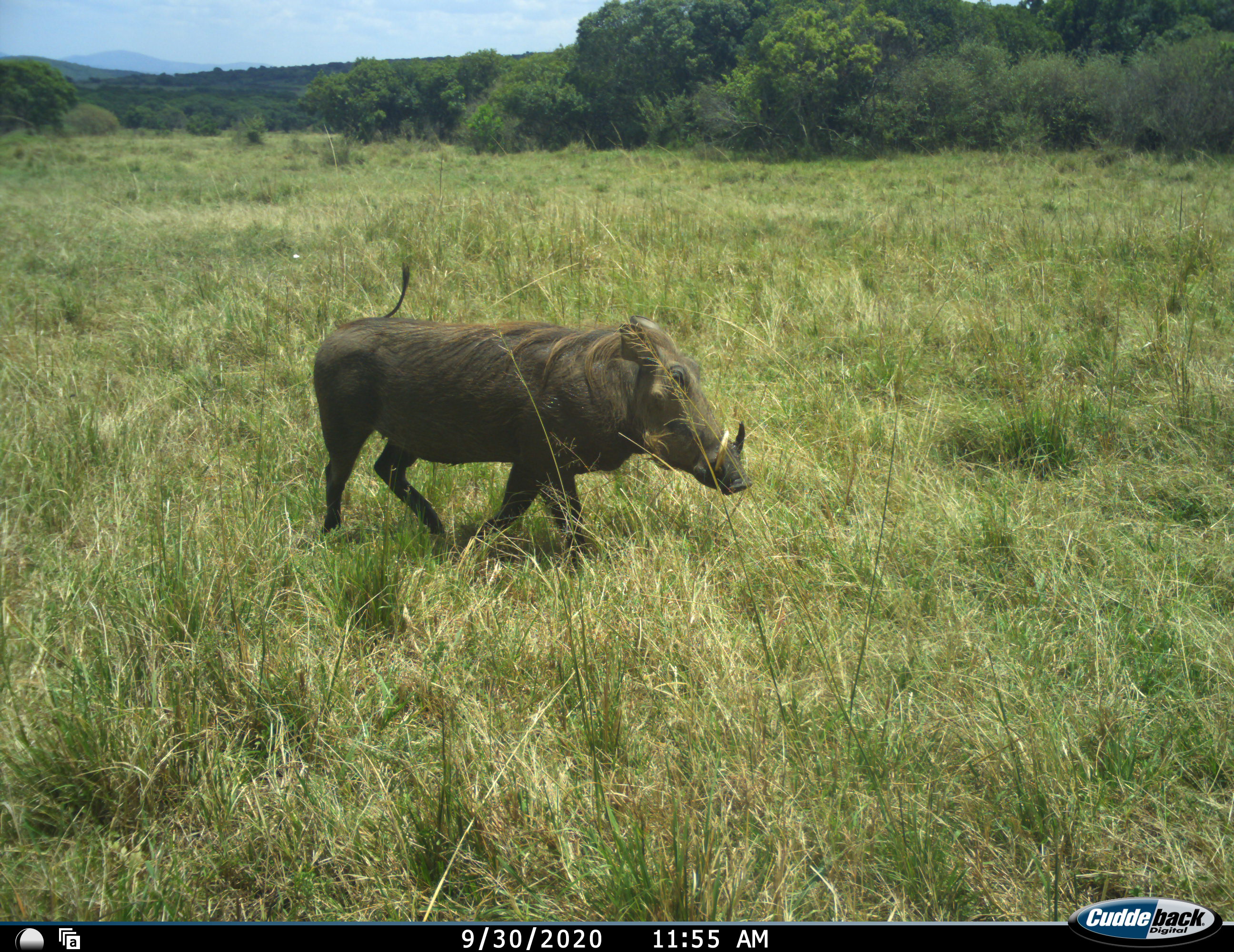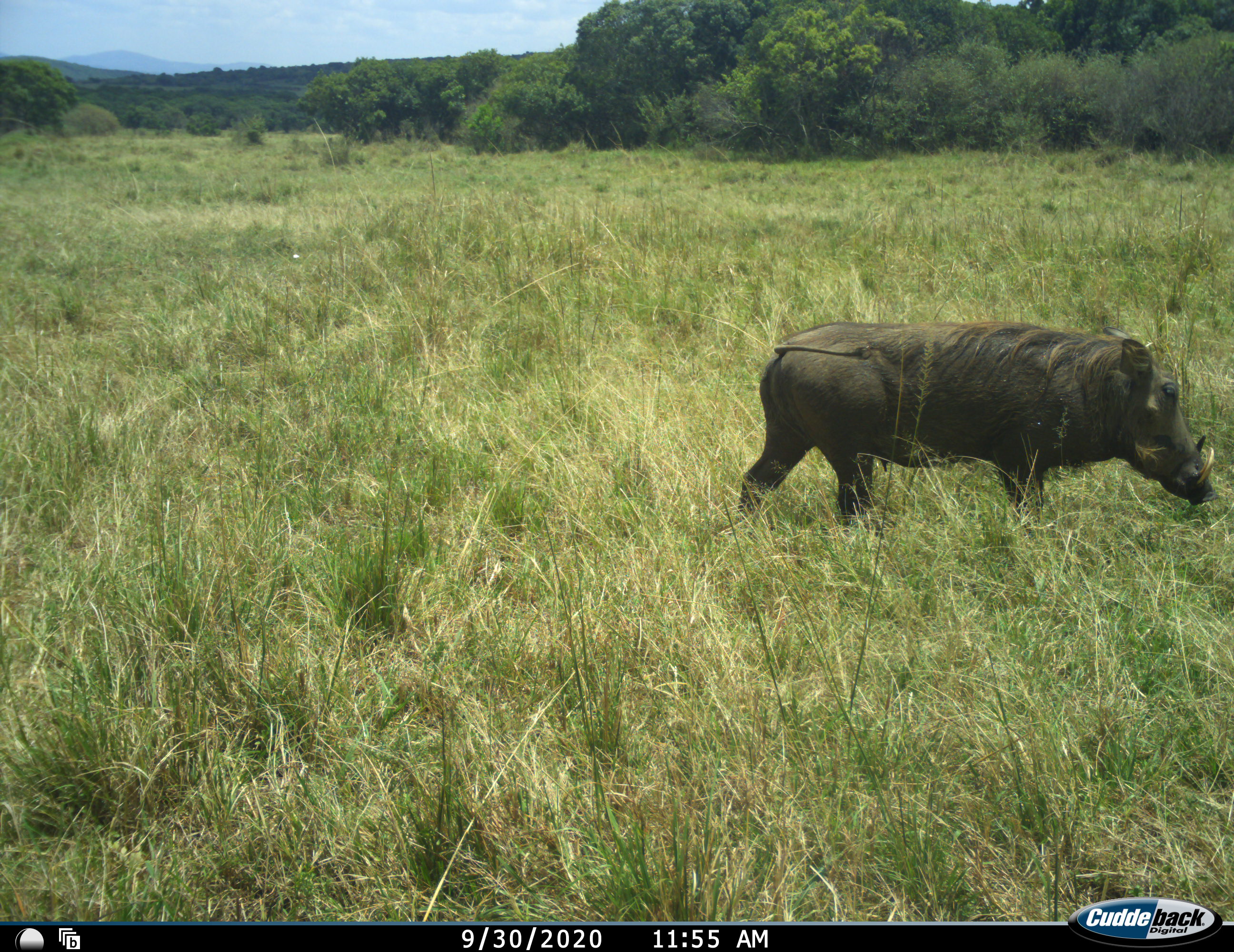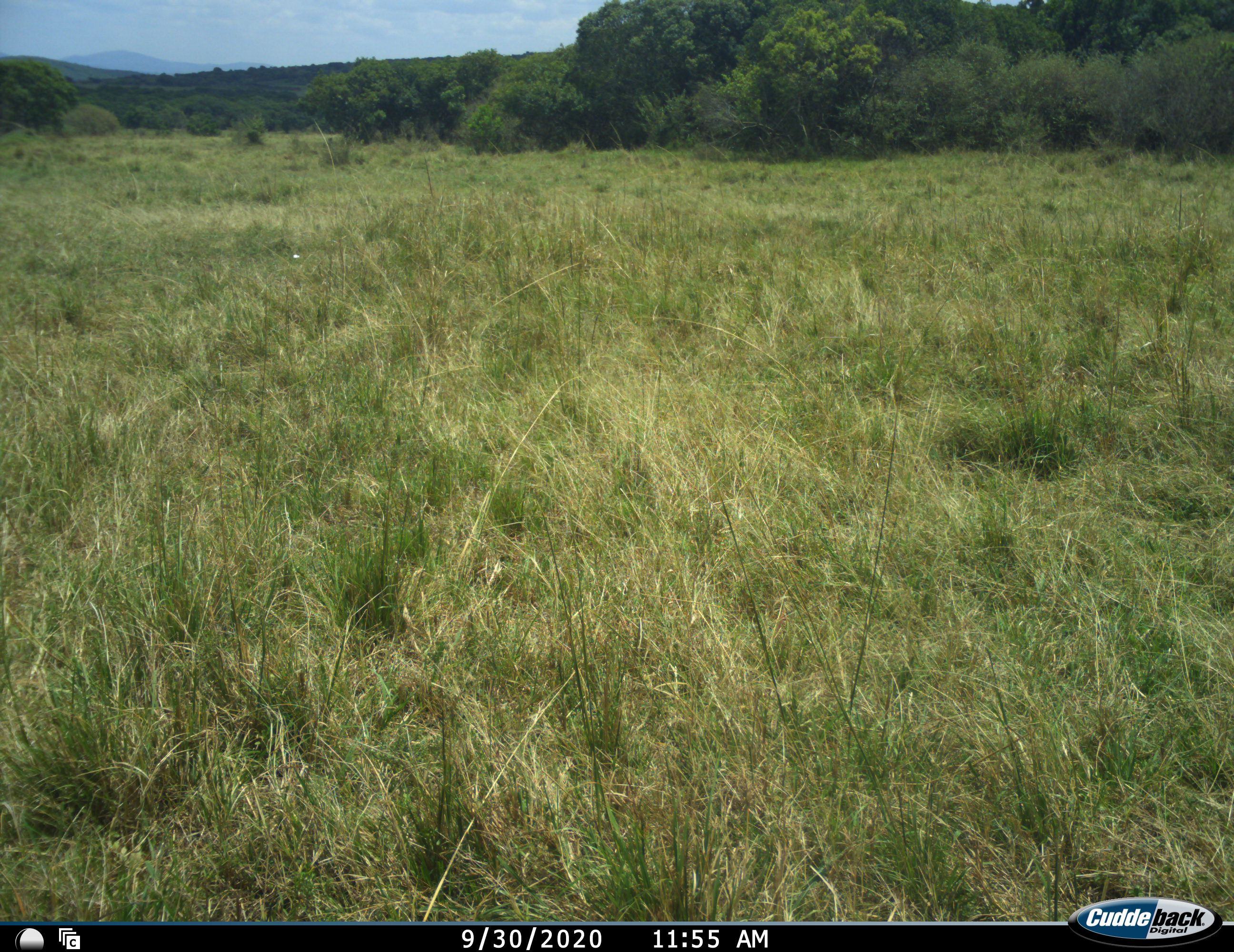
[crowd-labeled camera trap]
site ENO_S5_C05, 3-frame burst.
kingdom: Animalia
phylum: Chordata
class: Mammalia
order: Artiodactyla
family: Suidae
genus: Phacochoerus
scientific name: Phacochoerus africanus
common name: warthog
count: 1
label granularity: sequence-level